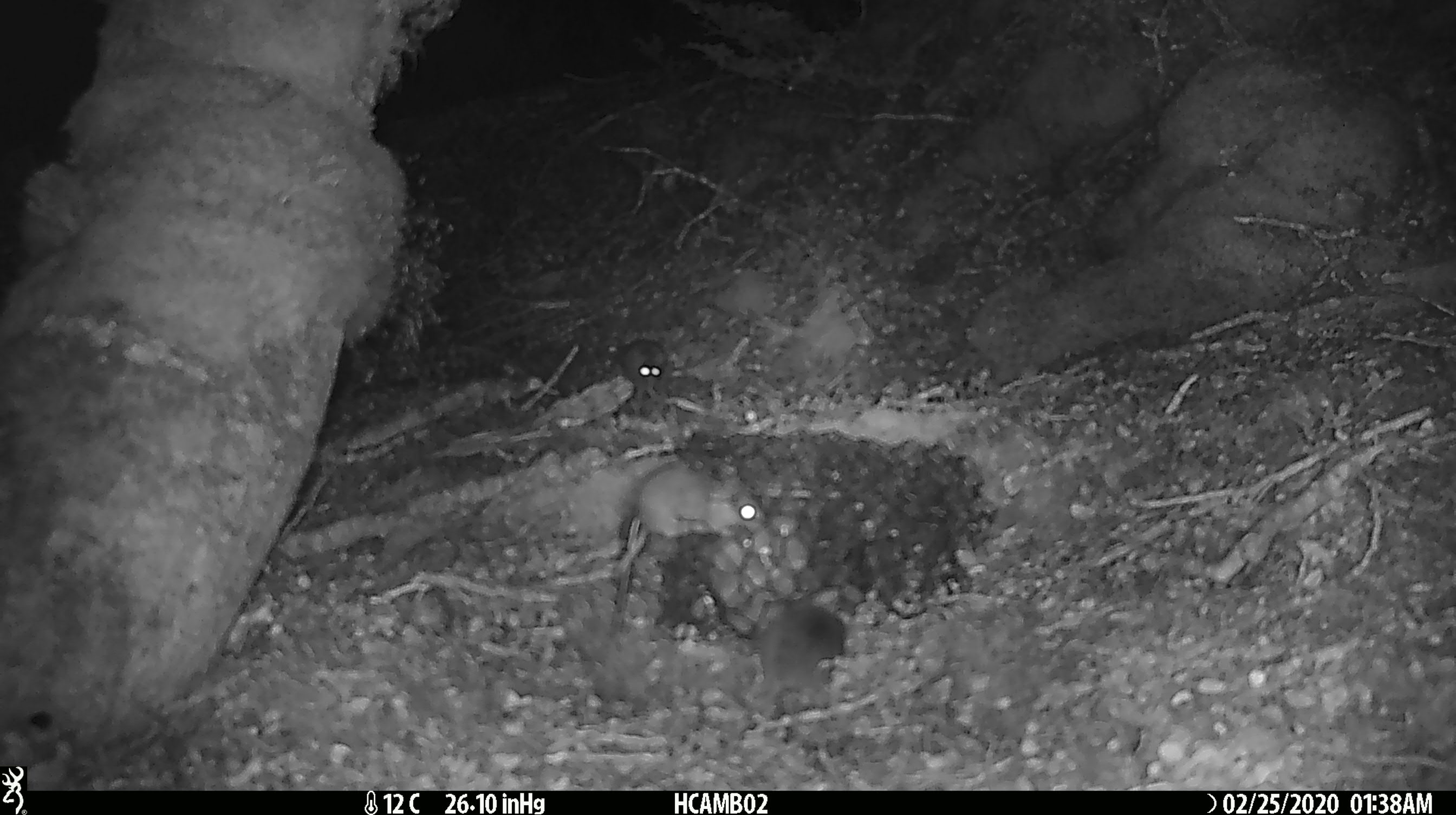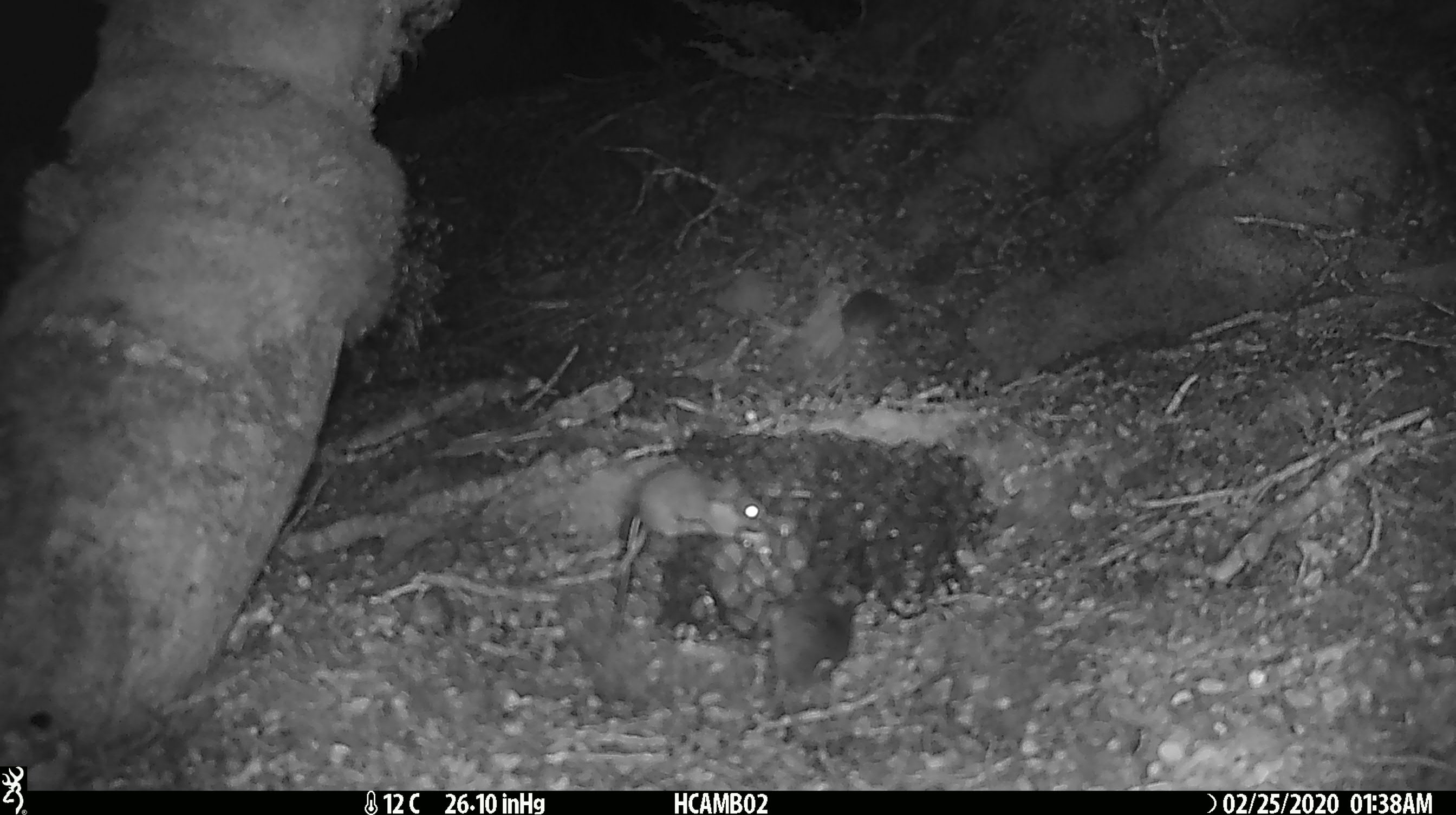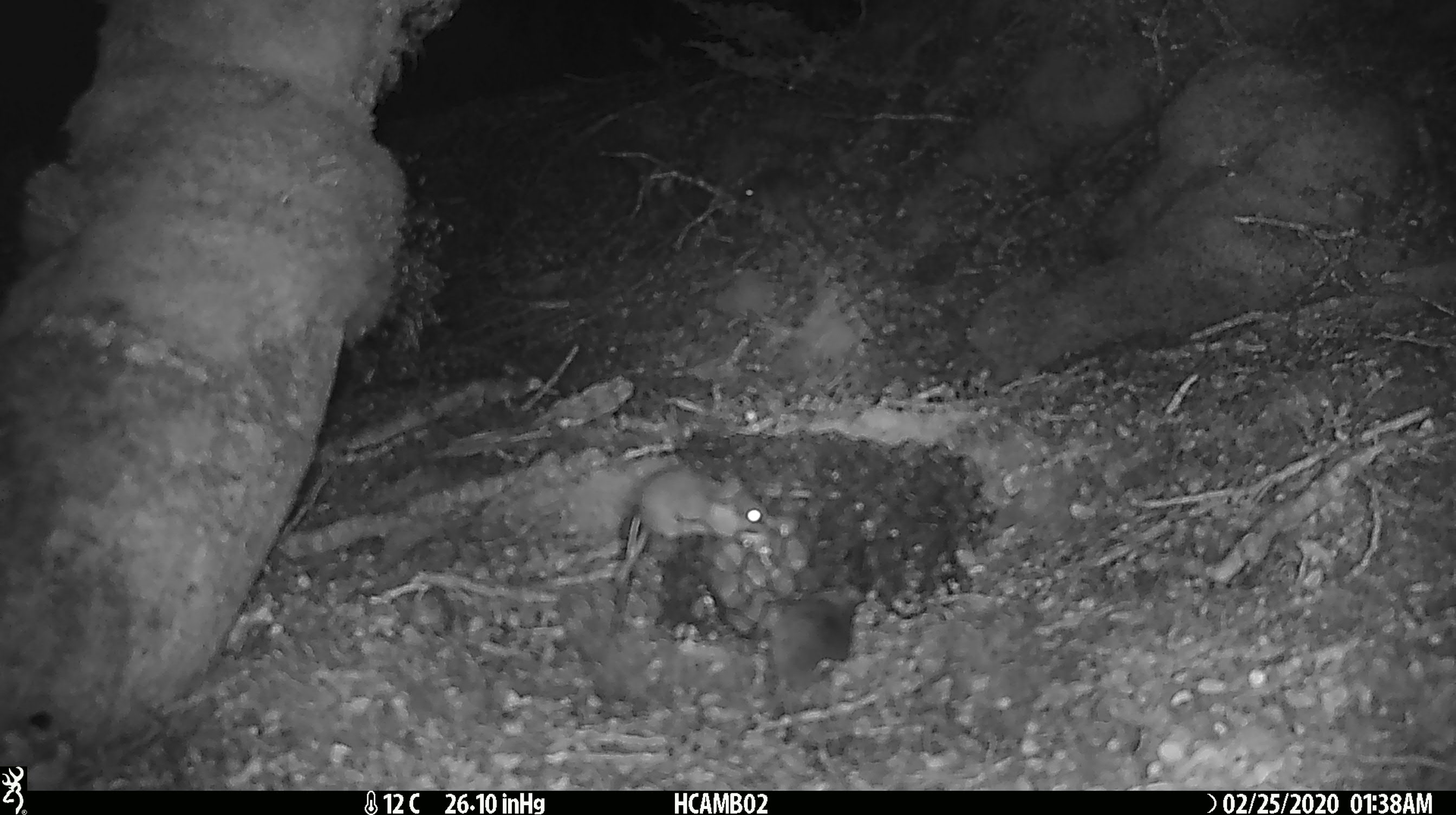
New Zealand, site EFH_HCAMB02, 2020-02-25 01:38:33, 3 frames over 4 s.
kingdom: Animalia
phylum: Chordata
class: Mammalia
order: Rodentia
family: Muridae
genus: Mus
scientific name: Mus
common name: mouse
Mouse (Mus).